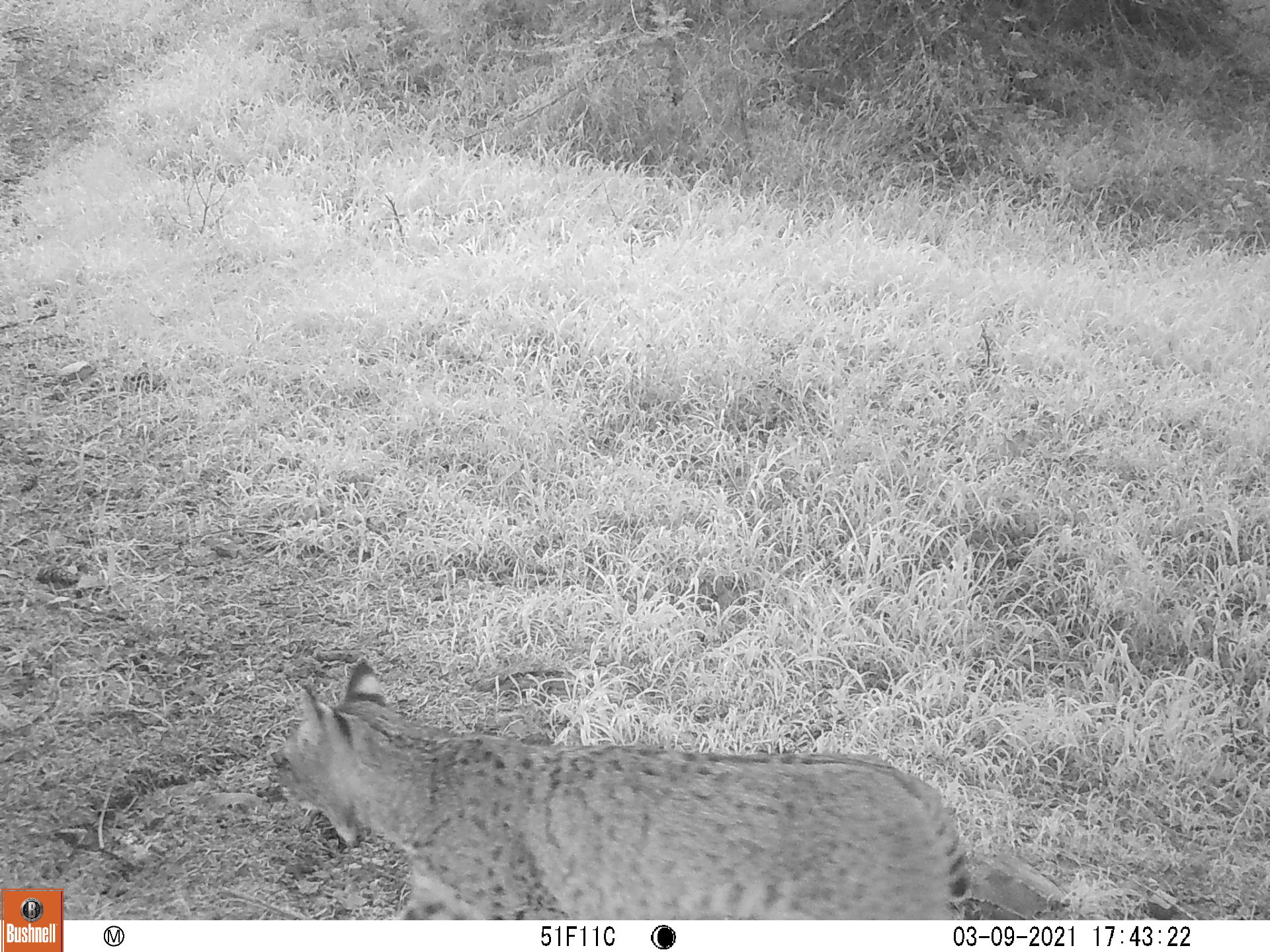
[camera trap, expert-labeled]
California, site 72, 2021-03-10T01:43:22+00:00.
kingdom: Animalia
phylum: Chordata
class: Mammalia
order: Carnivora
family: Felidae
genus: Lynx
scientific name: Lynx rufus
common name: bobcat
Bobcat (Lynx rufus).